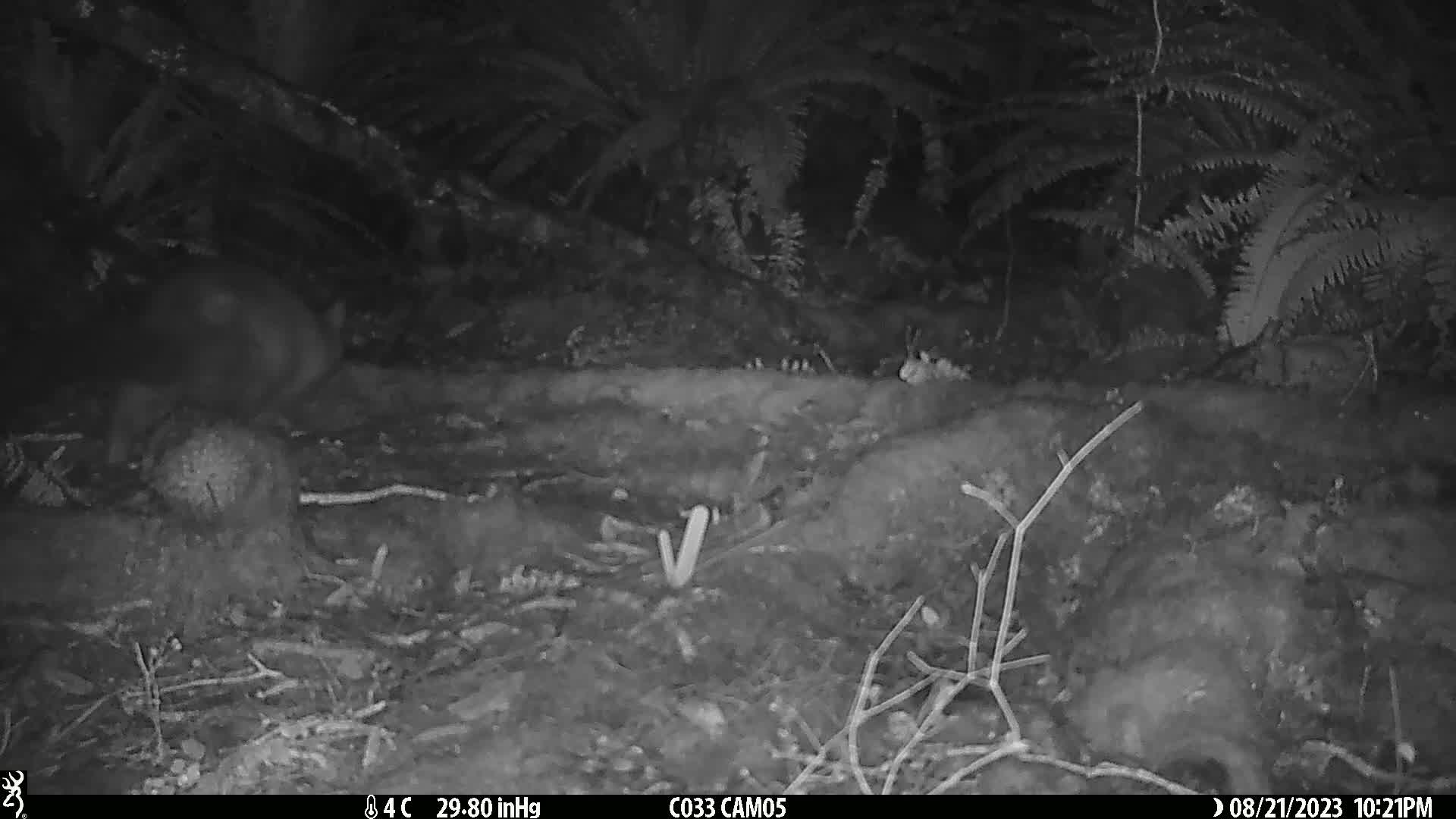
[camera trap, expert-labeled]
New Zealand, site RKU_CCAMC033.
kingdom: Animalia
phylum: Chordata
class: Mammalia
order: Diprotodontia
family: Phalangeridae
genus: Trichosurus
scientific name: Trichosurus vulpecula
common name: common brushtail possum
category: possum